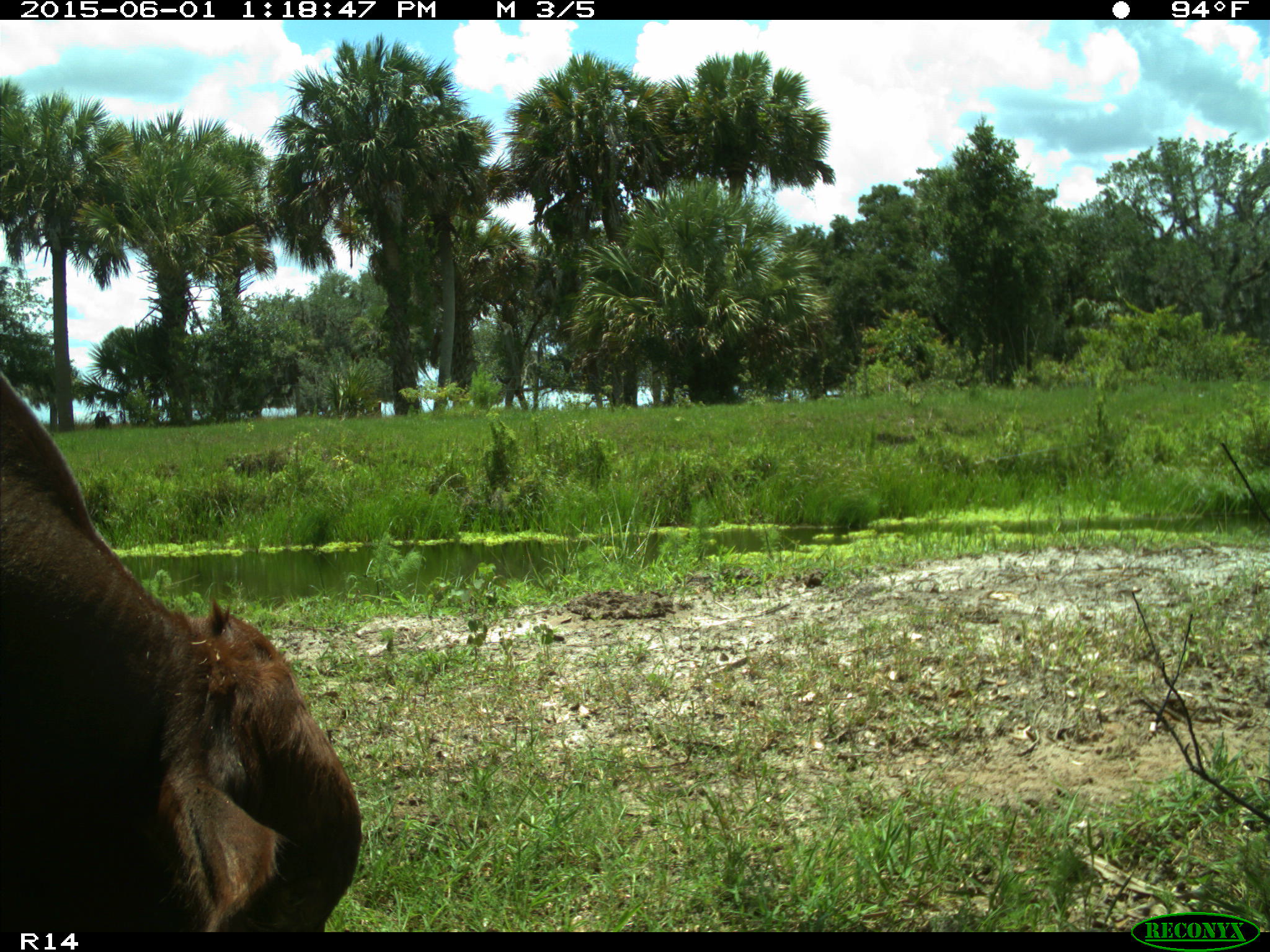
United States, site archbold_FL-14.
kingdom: Animalia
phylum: Chordata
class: Mammalia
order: Artiodactyla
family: Bovidae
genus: Bos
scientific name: Bos taurus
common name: domestic cow